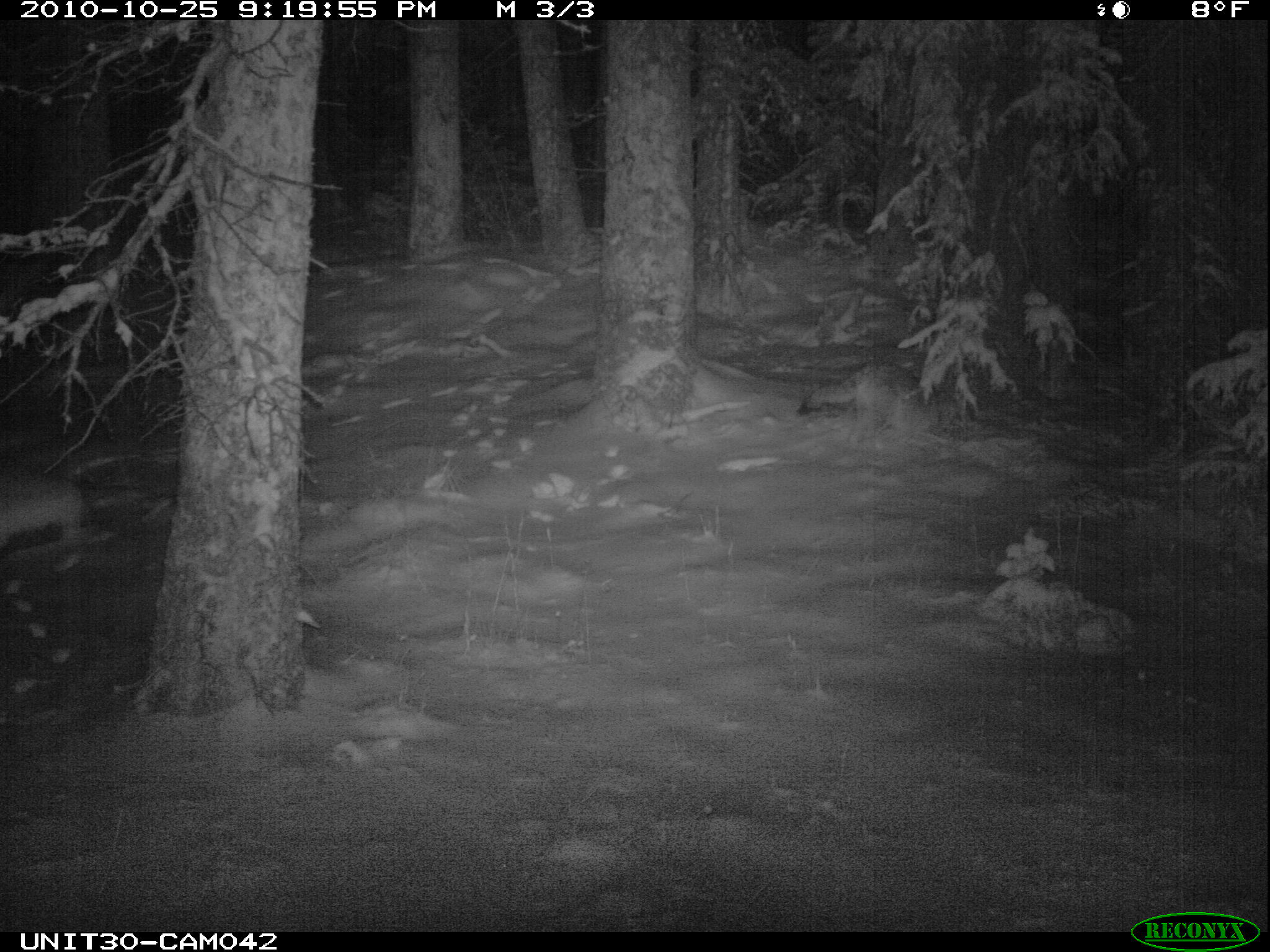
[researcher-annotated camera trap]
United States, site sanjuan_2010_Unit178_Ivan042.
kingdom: Animalia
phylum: Chordata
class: Mammalia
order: Carnivora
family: Canidae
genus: Canis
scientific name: Canis latrans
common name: coyote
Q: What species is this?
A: Canis latrans (coyote).